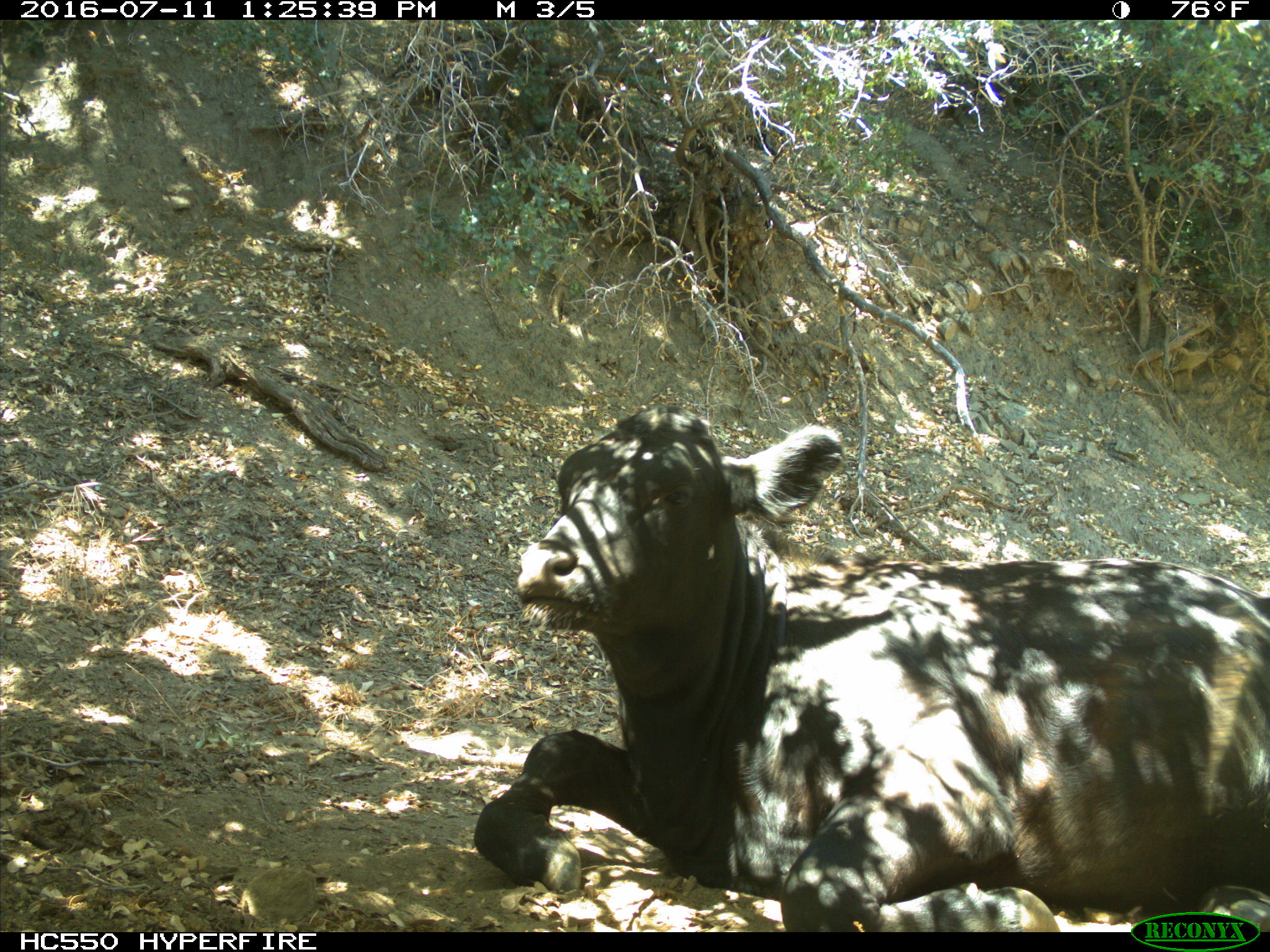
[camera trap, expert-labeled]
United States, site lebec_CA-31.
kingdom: Animalia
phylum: Chordata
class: Mammalia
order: Artiodactyla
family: Bovidae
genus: Bos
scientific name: Bos taurus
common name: domestic cow